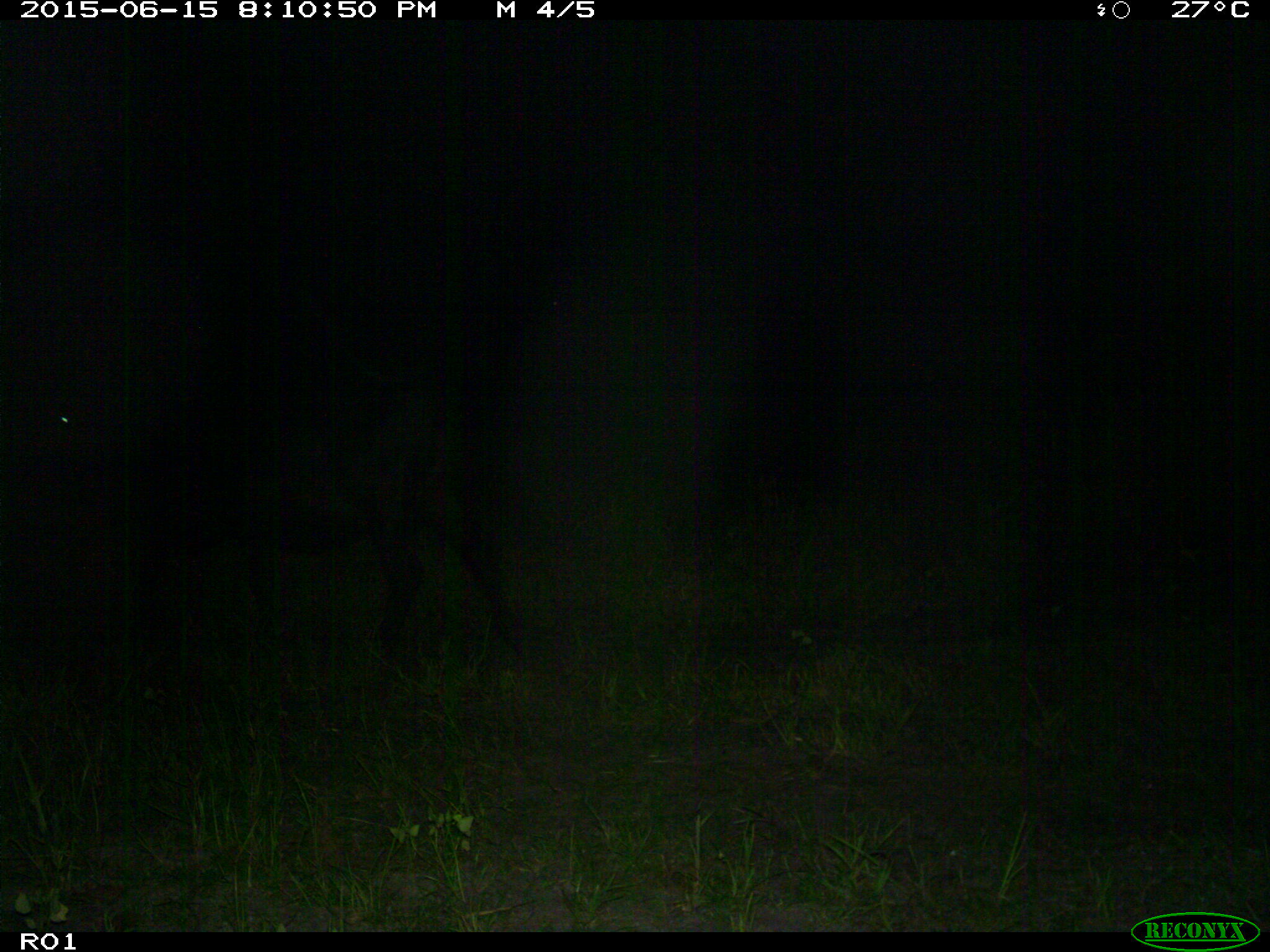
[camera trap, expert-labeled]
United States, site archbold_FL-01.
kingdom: Animalia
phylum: Chordata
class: Mammalia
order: Artiodactyla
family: Bovidae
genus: Bos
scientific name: Bos taurus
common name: domestic cow